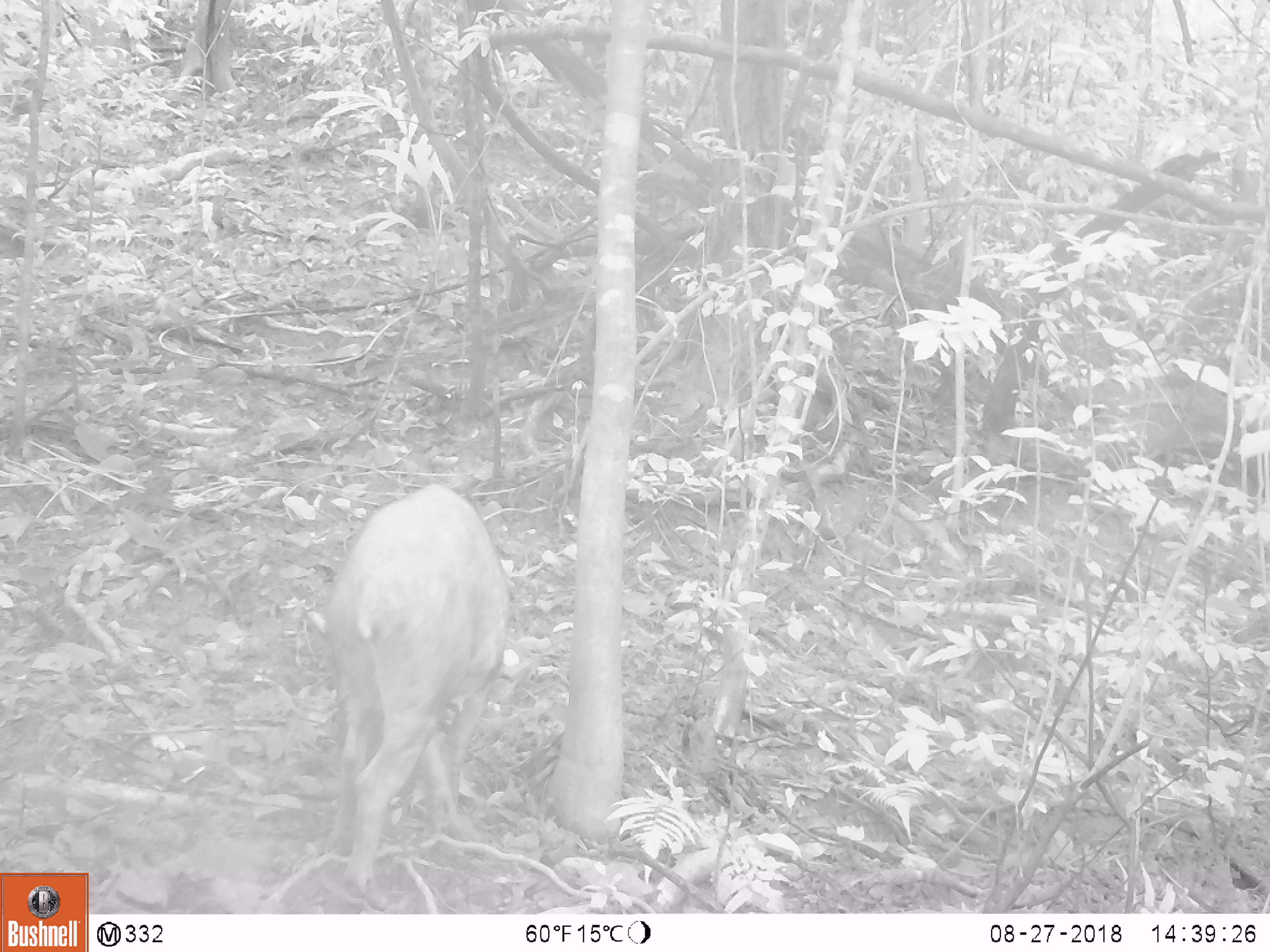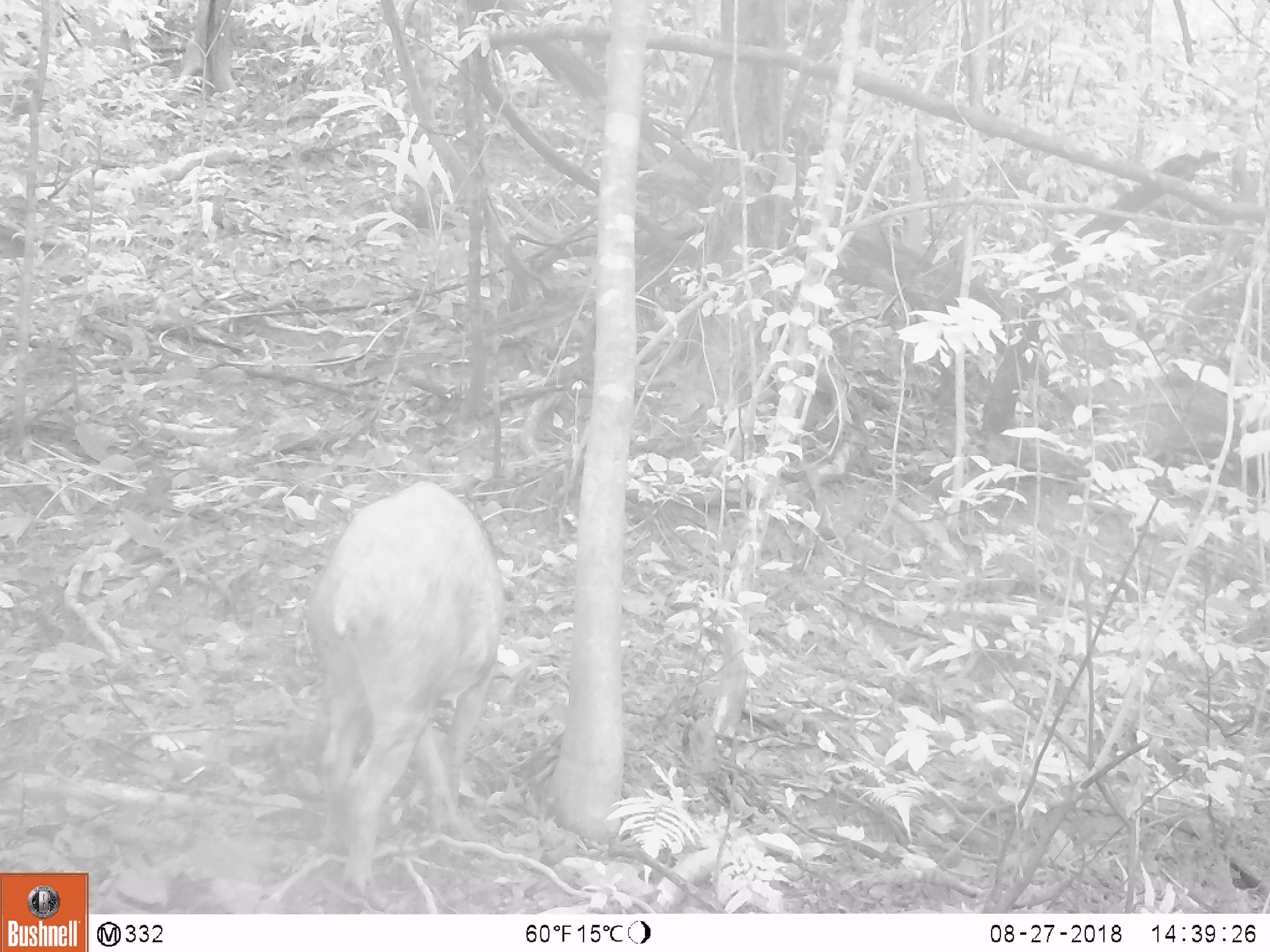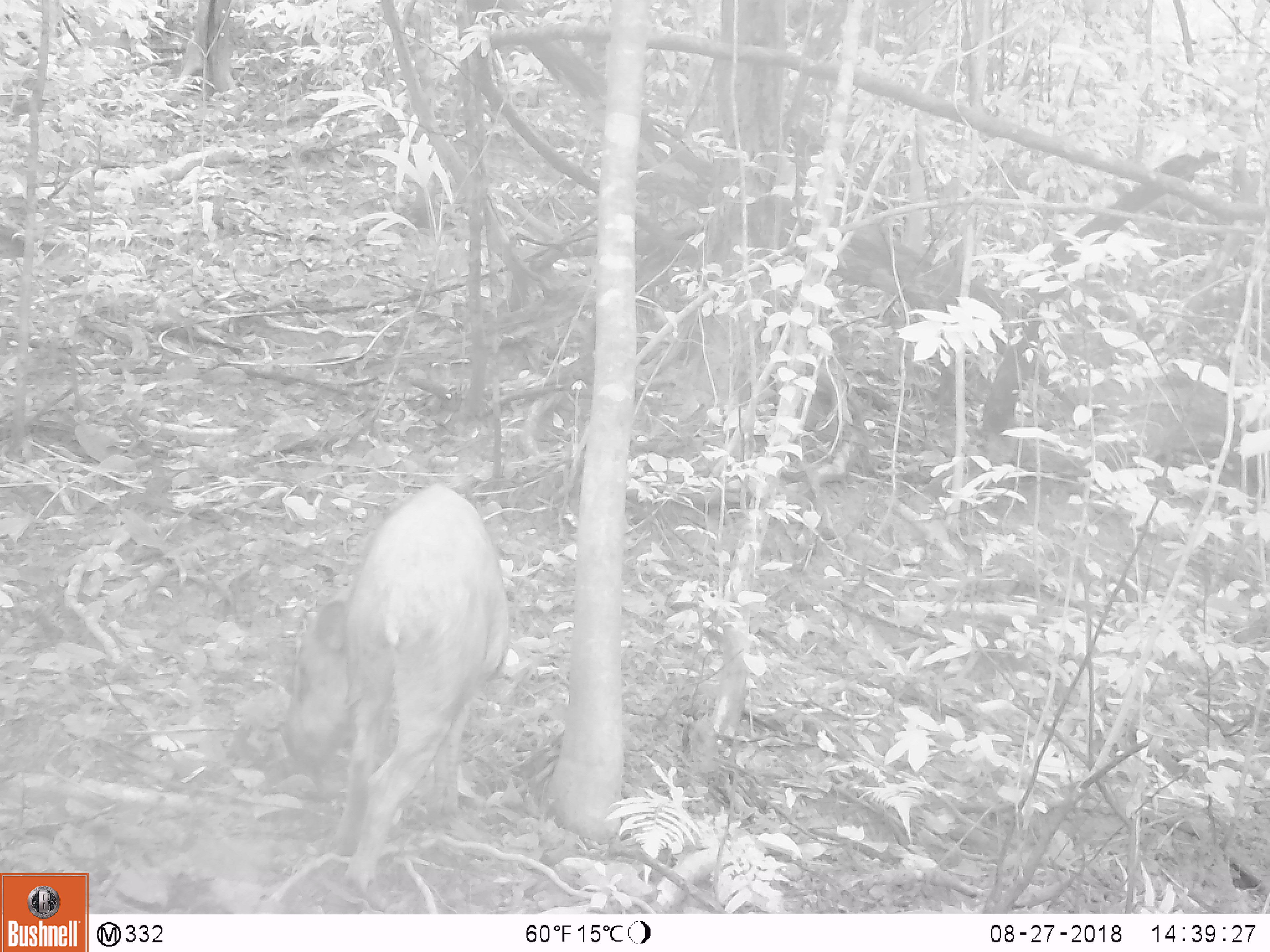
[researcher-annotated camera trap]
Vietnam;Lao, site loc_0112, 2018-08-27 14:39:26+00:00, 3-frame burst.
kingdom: Animalia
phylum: Chordata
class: Mammalia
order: Artiodactyla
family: Suidae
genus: Sus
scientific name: Sus scrofa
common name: eurasian wild pig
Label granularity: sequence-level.